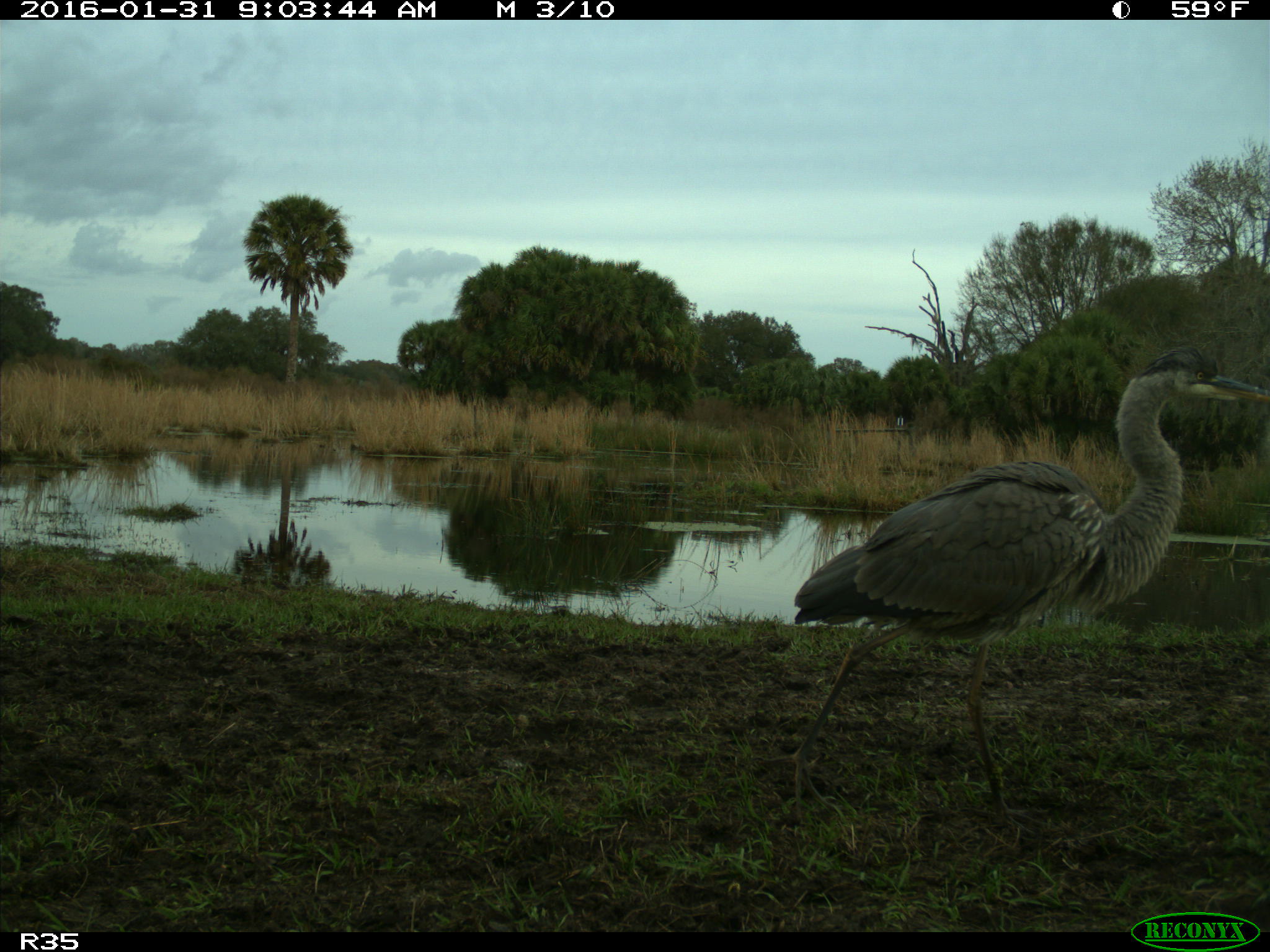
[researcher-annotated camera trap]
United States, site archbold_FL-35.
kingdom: Animalia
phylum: Chordata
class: Aves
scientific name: Aves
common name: birds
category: unidentified bird